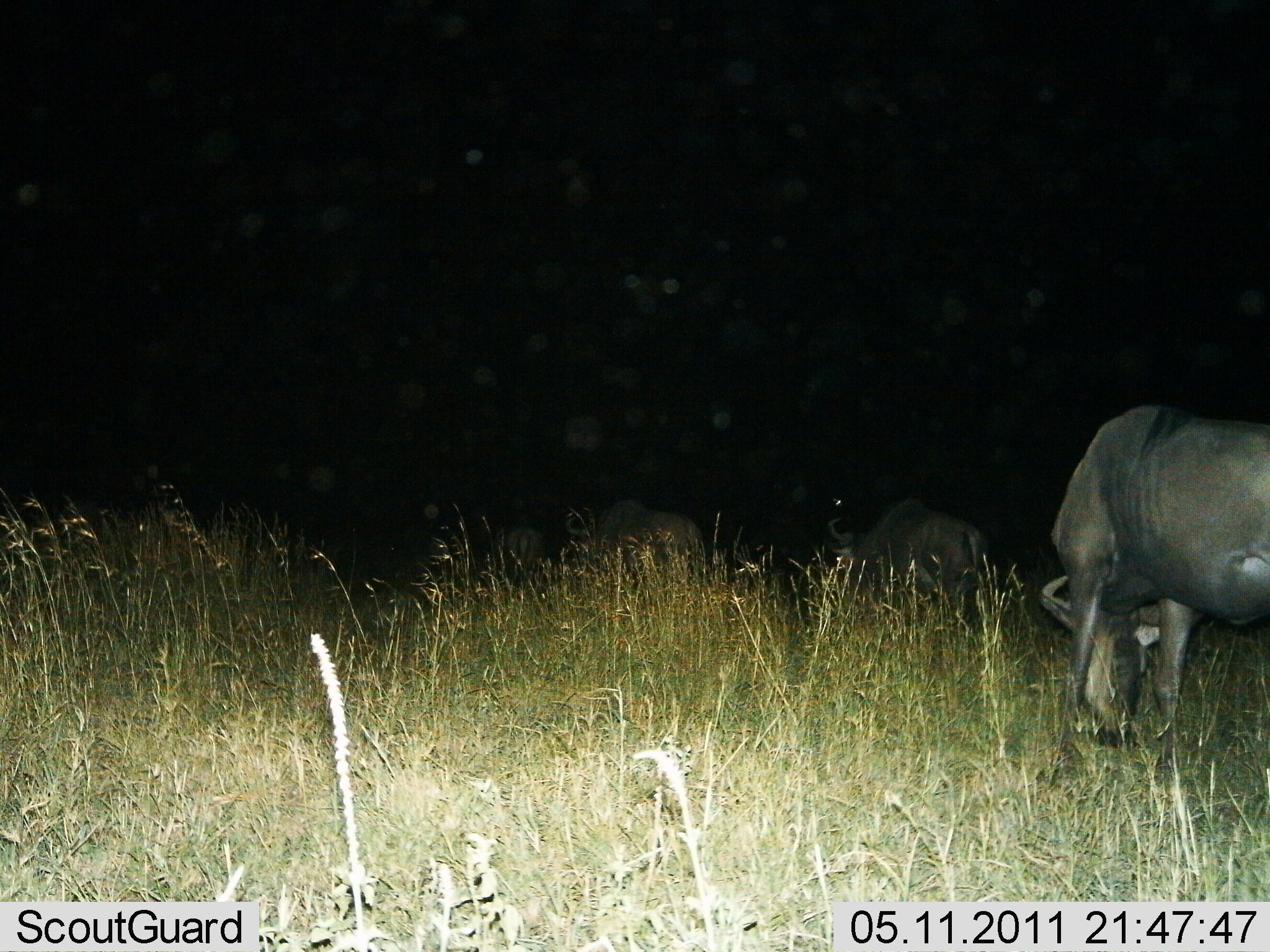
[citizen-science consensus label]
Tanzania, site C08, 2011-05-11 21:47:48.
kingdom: Animalia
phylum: Chordata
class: Mammalia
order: Artiodactyla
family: Bovidae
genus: Connochaetes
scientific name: Connochaetes taurinus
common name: blue wildebeest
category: wildebeest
Wildebeest (blue wildebeest) (Connochaetes taurinus), count 3. Behavior (volunteer vote fractions): standing 8%, resting 0%, moving 25%, interacting 0%. Young present (vote fraction): 0%. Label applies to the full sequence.